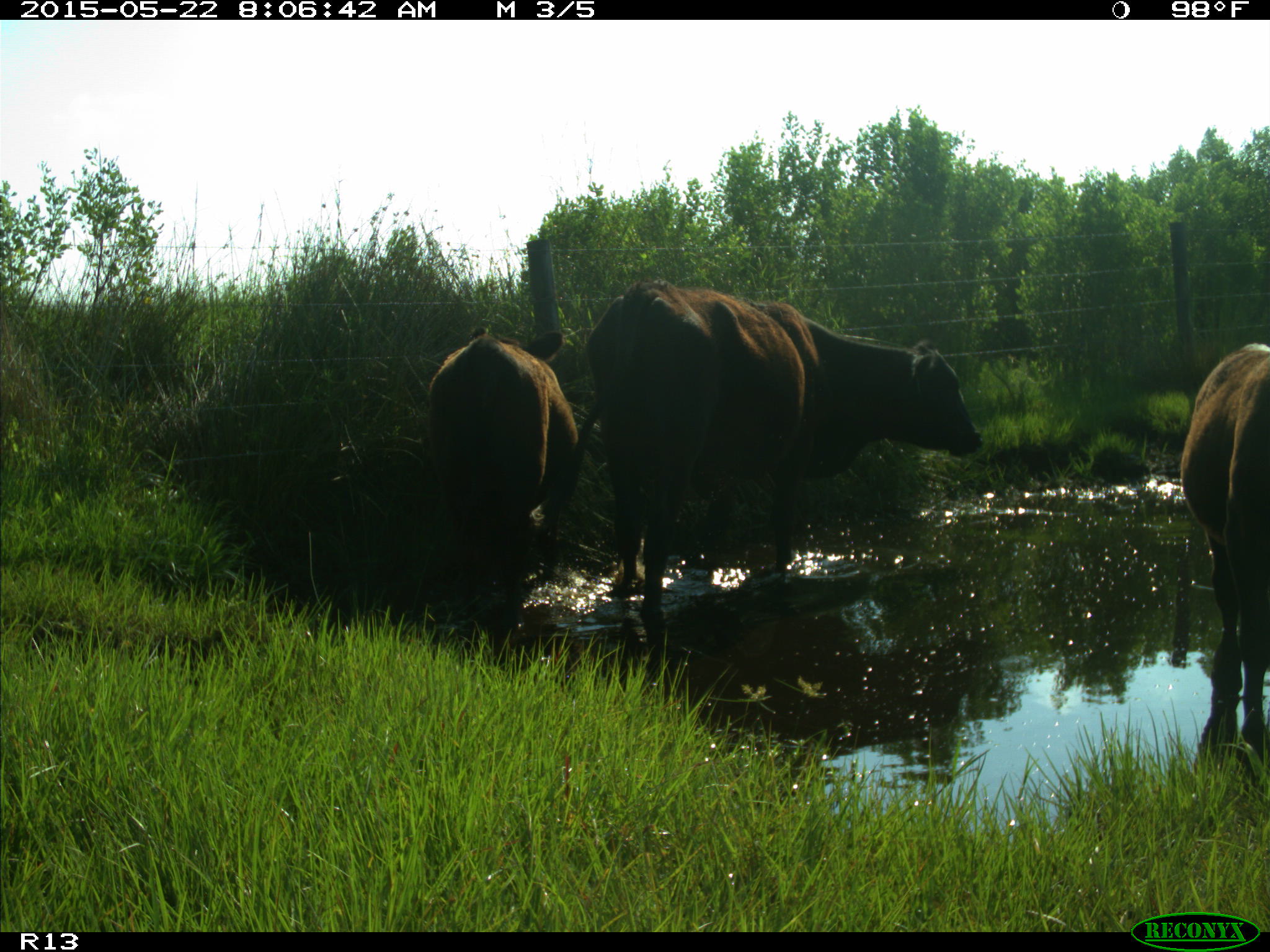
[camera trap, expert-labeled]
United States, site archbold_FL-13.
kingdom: Animalia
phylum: Chordata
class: Mammalia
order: Artiodactyla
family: Bovidae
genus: Bos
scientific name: Bos taurus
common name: domestic cow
Bos taurus (domestic cow).